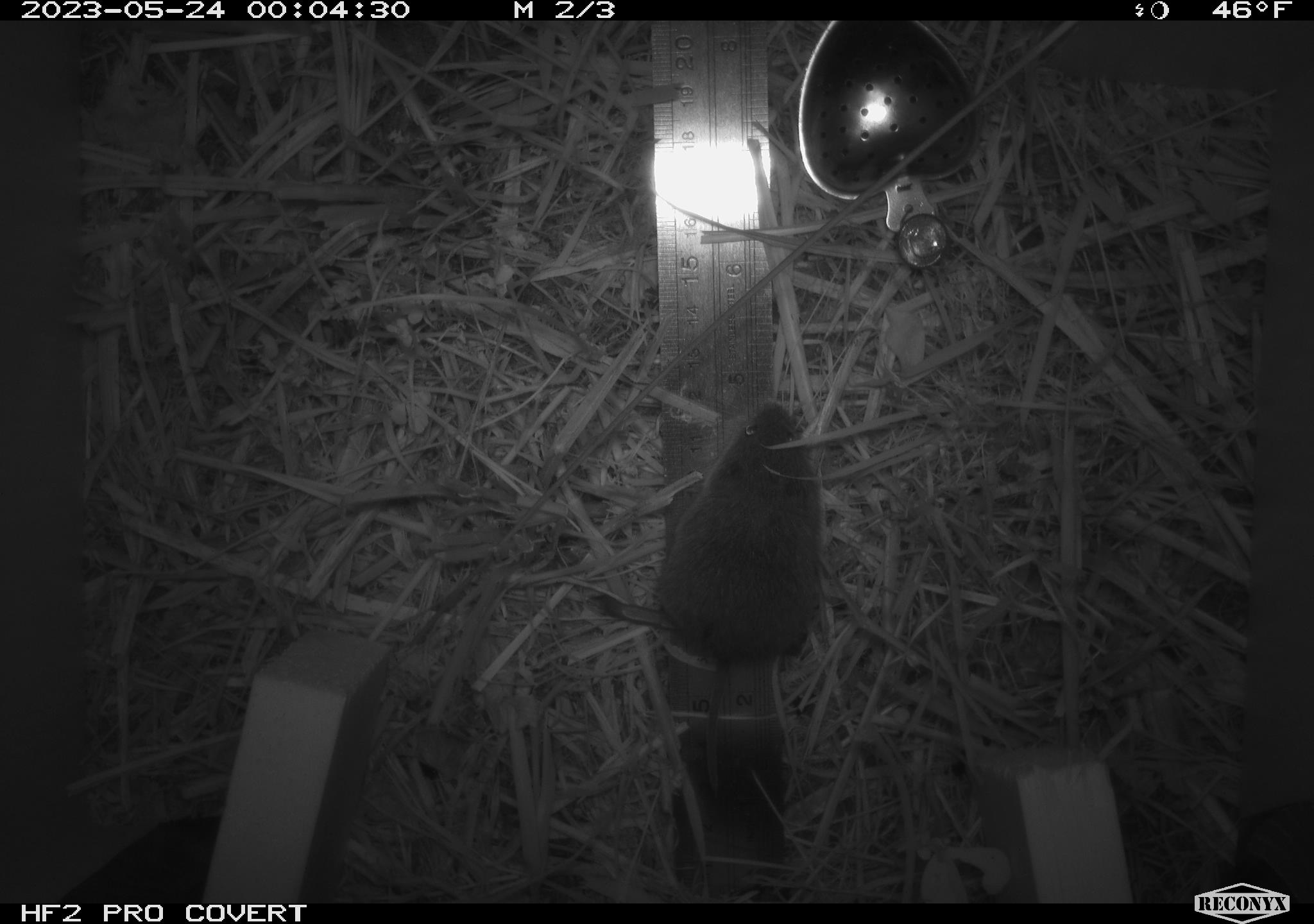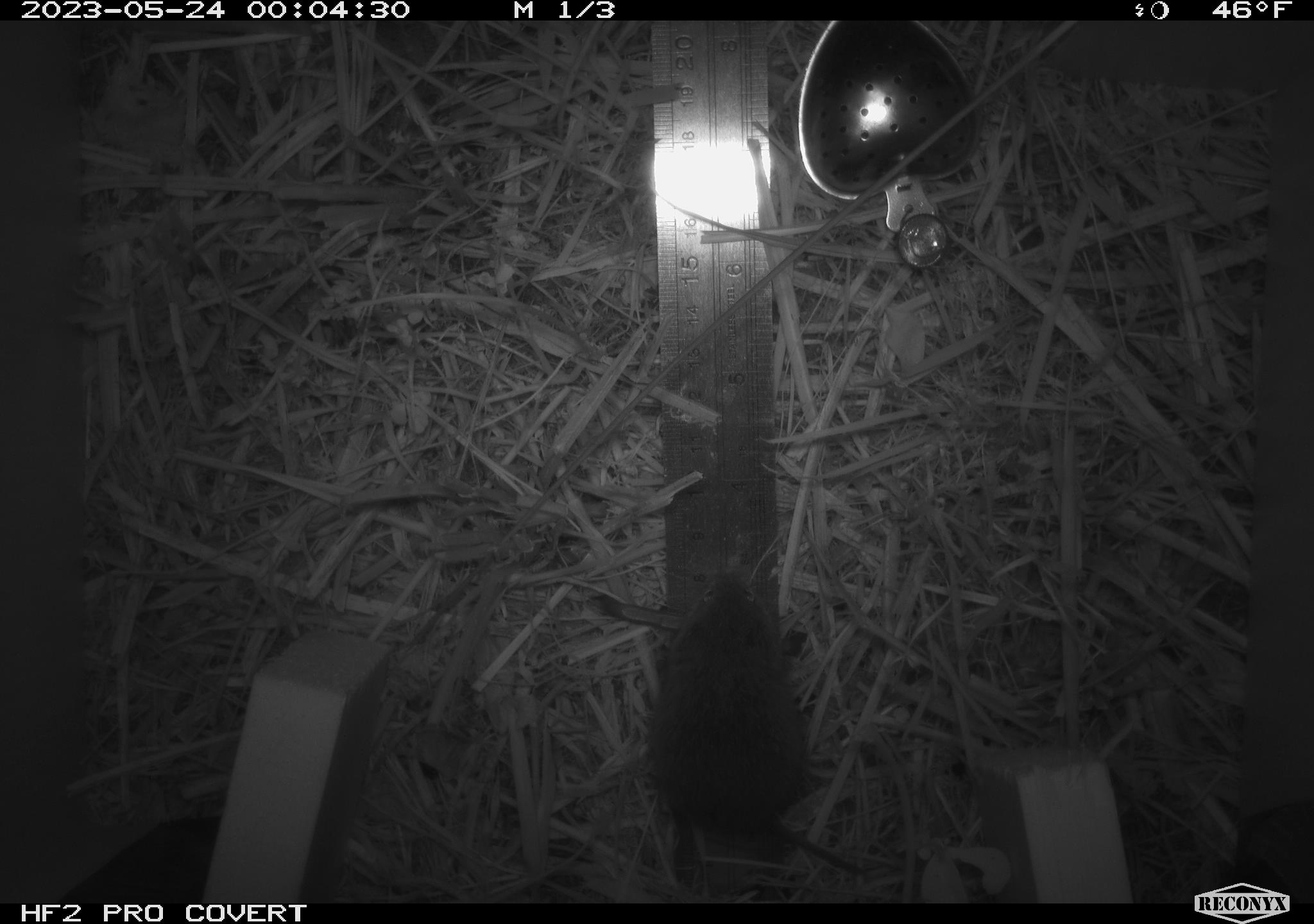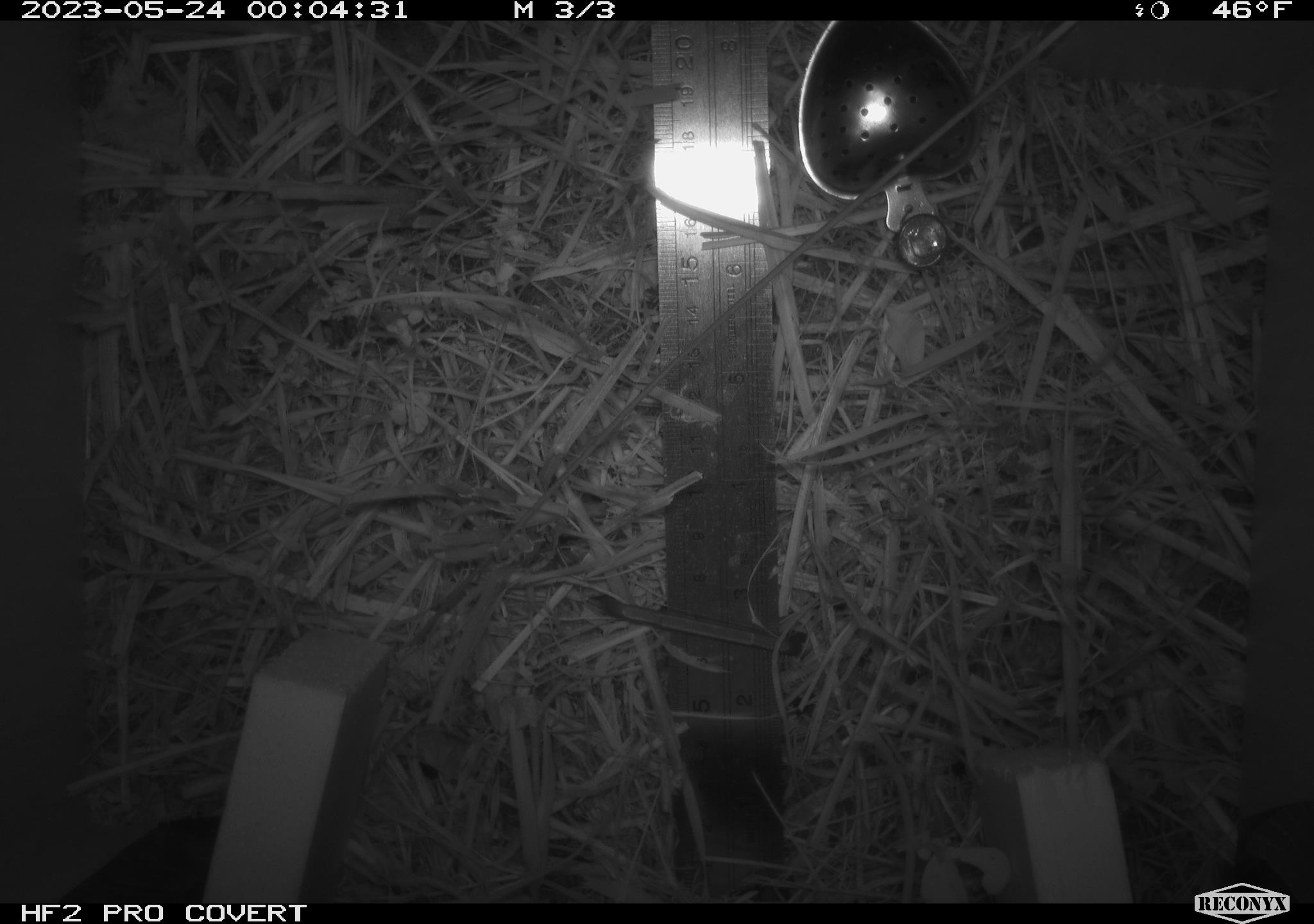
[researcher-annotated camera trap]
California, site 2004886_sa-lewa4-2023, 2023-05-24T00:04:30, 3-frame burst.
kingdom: Animalia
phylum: Chordata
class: Mammalia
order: Rodentia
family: Cricetidae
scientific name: Cricetidae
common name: hamsters, voles, lemmings, and allies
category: cricetidae family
Cricetidae family (hamsters, voles, lemmings, and allies) (Cricetidae).